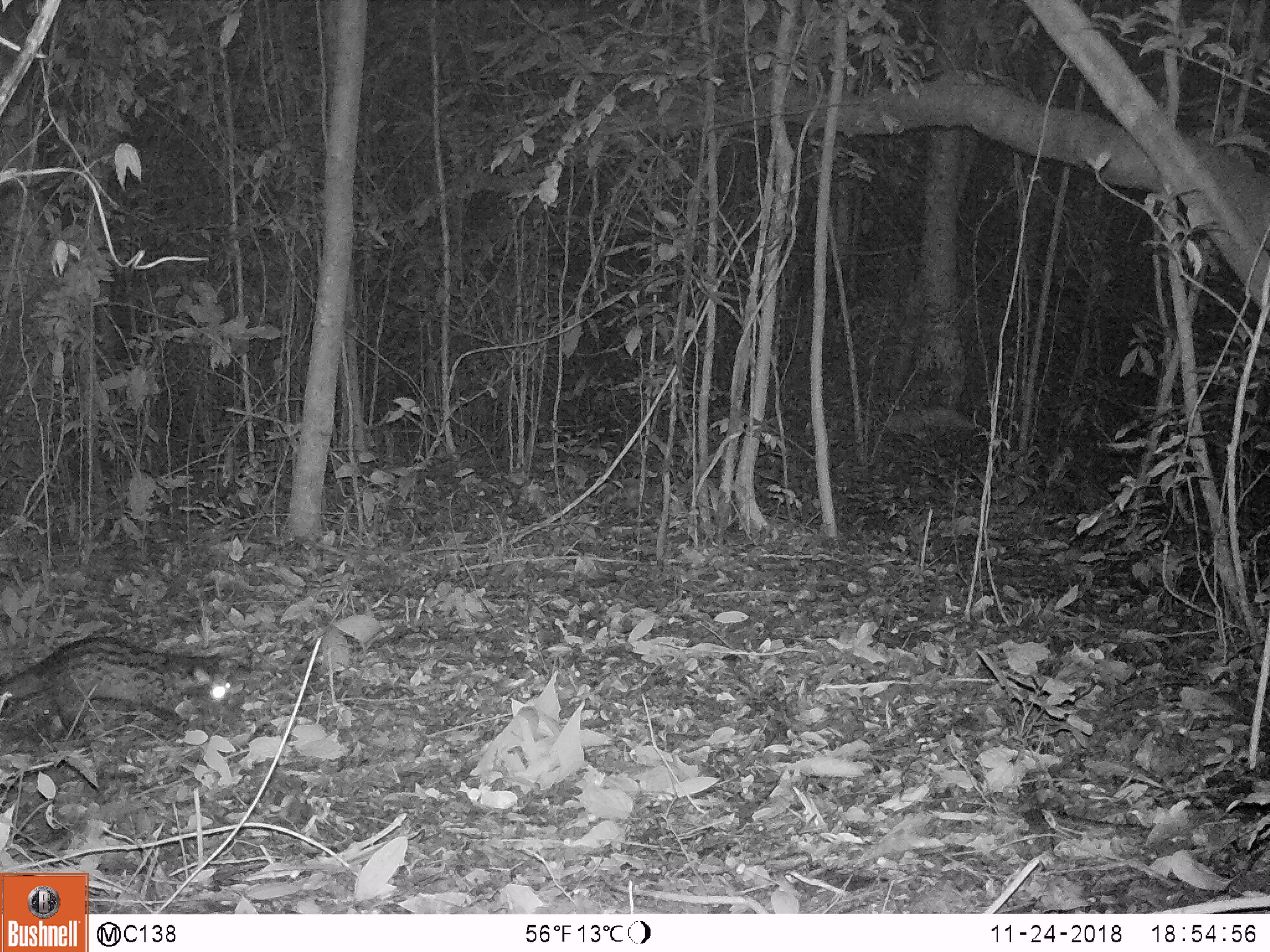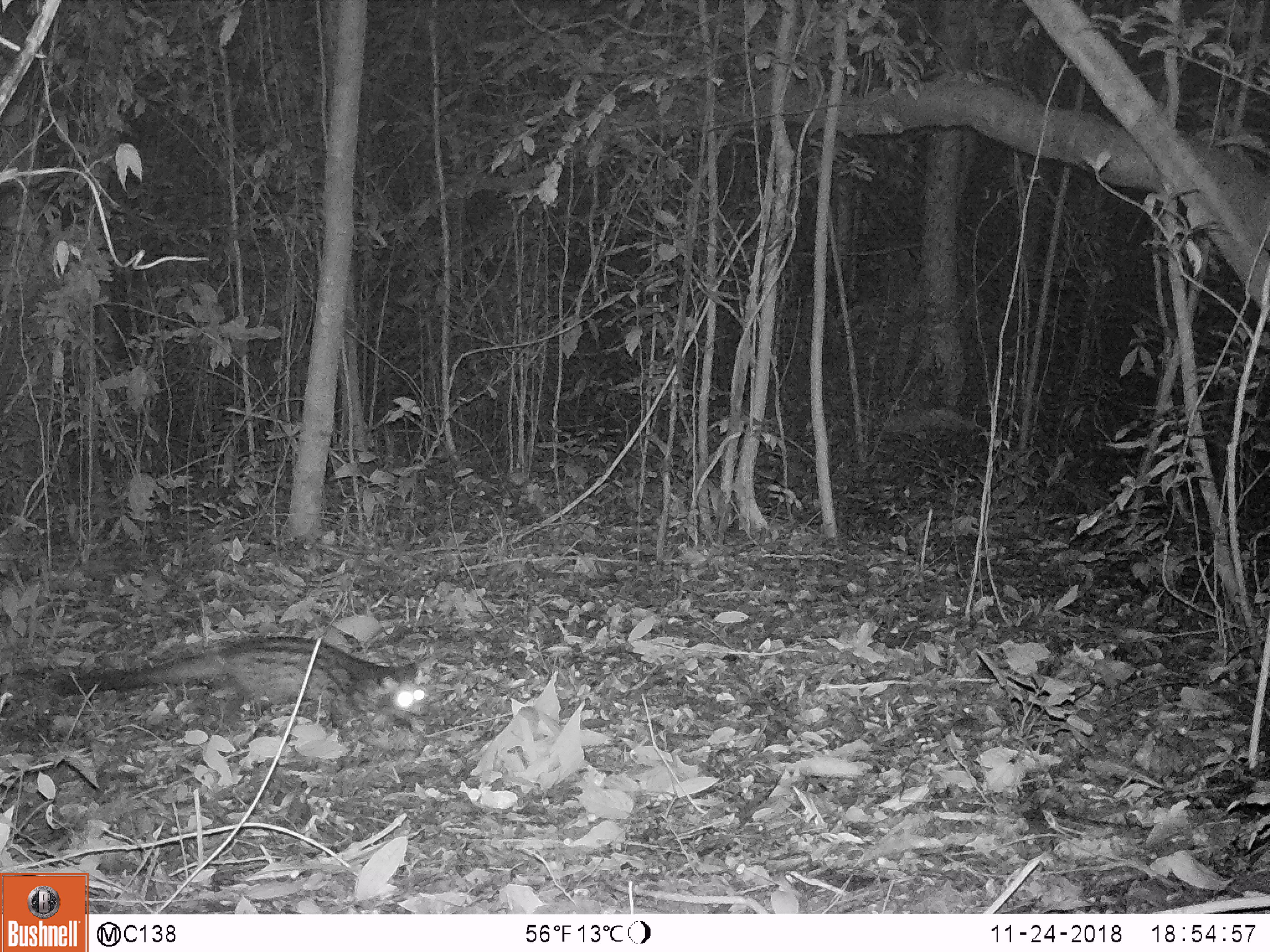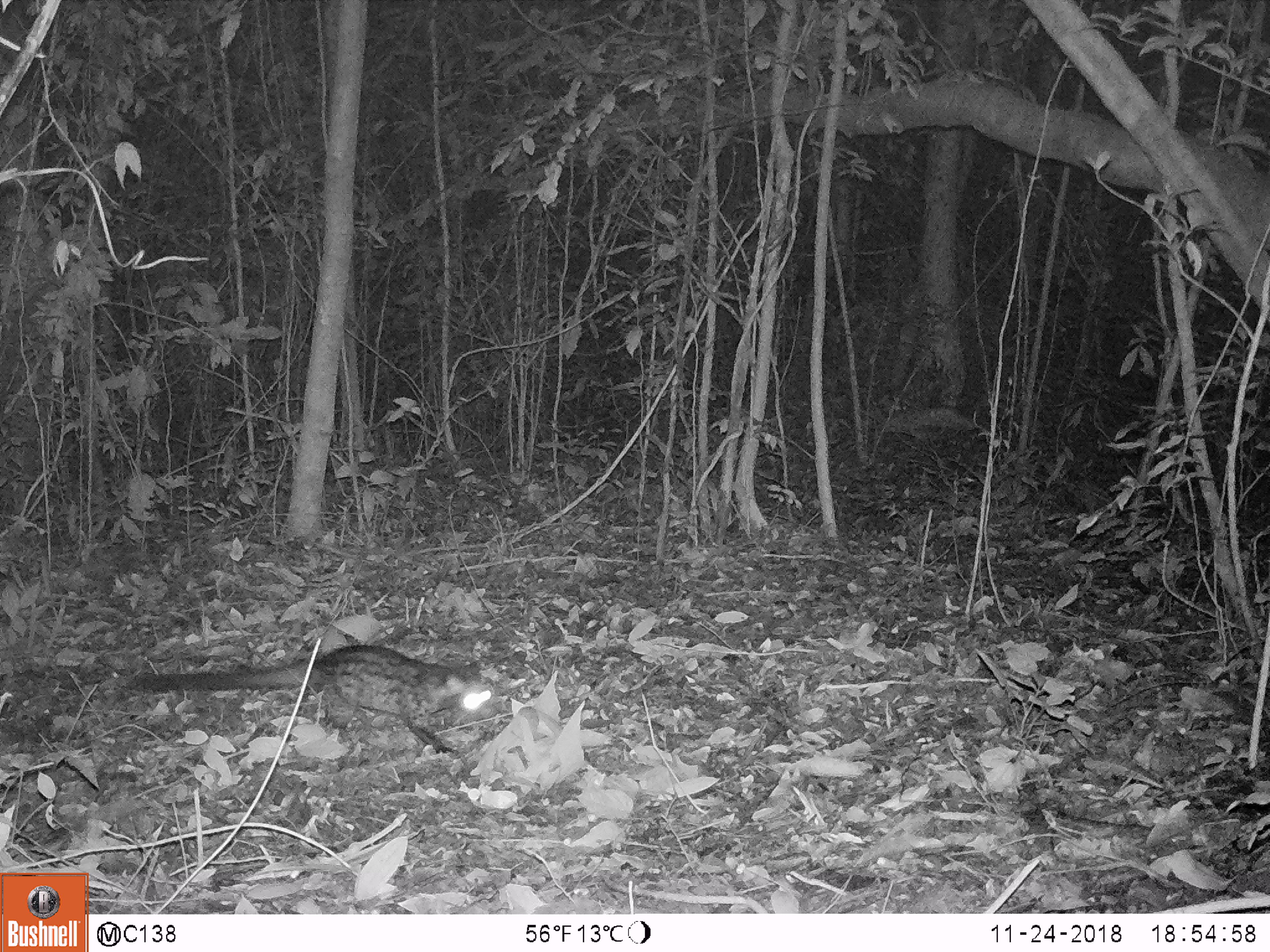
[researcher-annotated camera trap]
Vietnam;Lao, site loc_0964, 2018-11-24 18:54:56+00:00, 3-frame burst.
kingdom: Animalia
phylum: Chordata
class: Mammalia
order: Carnivora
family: Viverridae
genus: Paradoxurus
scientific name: Paradoxurus hermaphroditus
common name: common palm civet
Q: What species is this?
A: Common palm civet (Paradoxurus hermaphroditus).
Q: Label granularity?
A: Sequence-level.